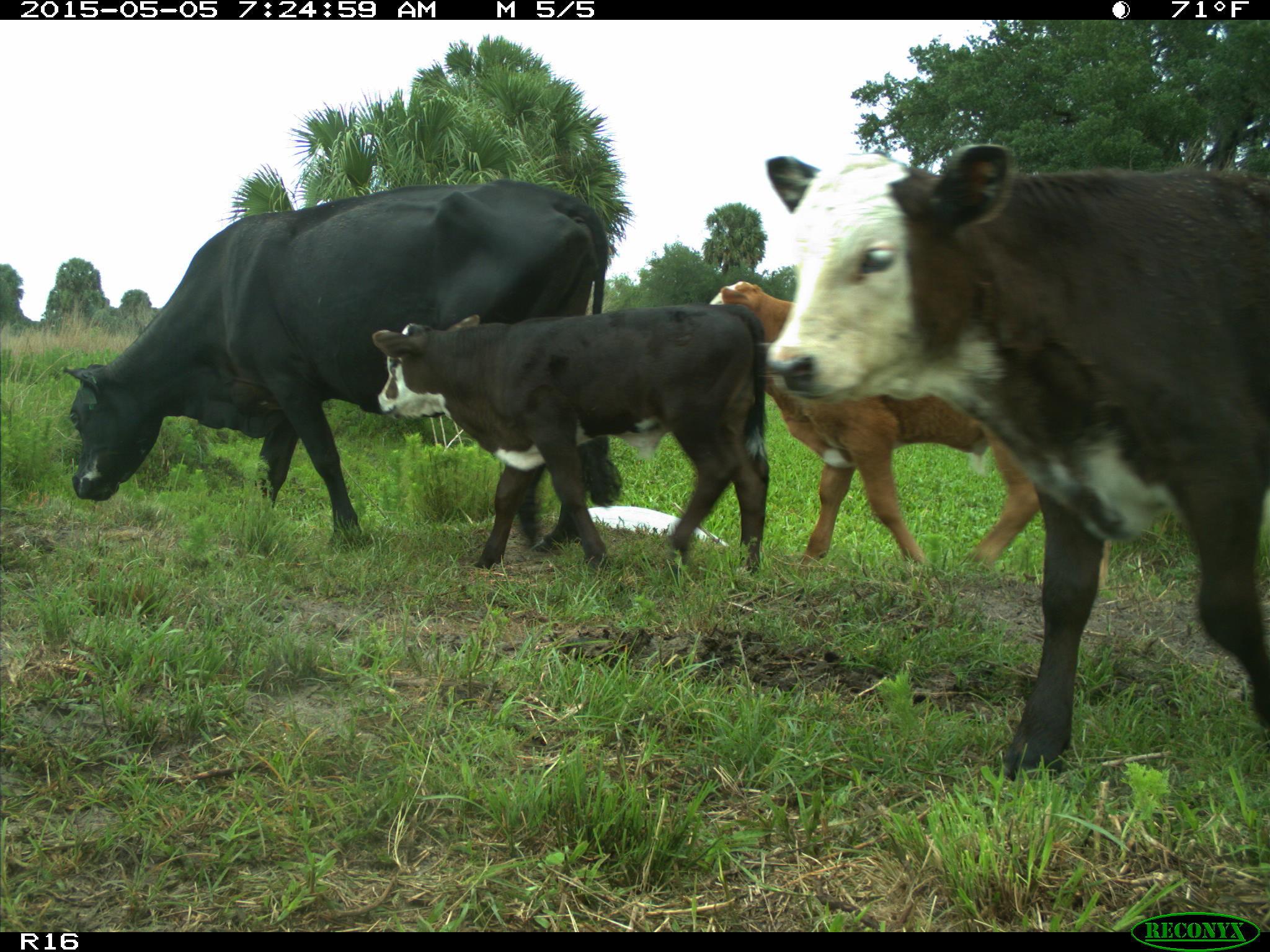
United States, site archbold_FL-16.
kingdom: Animalia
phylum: Chordata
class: Mammalia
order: Artiodactyla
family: Bovidae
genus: Bos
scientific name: Bos taurus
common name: domestic cow